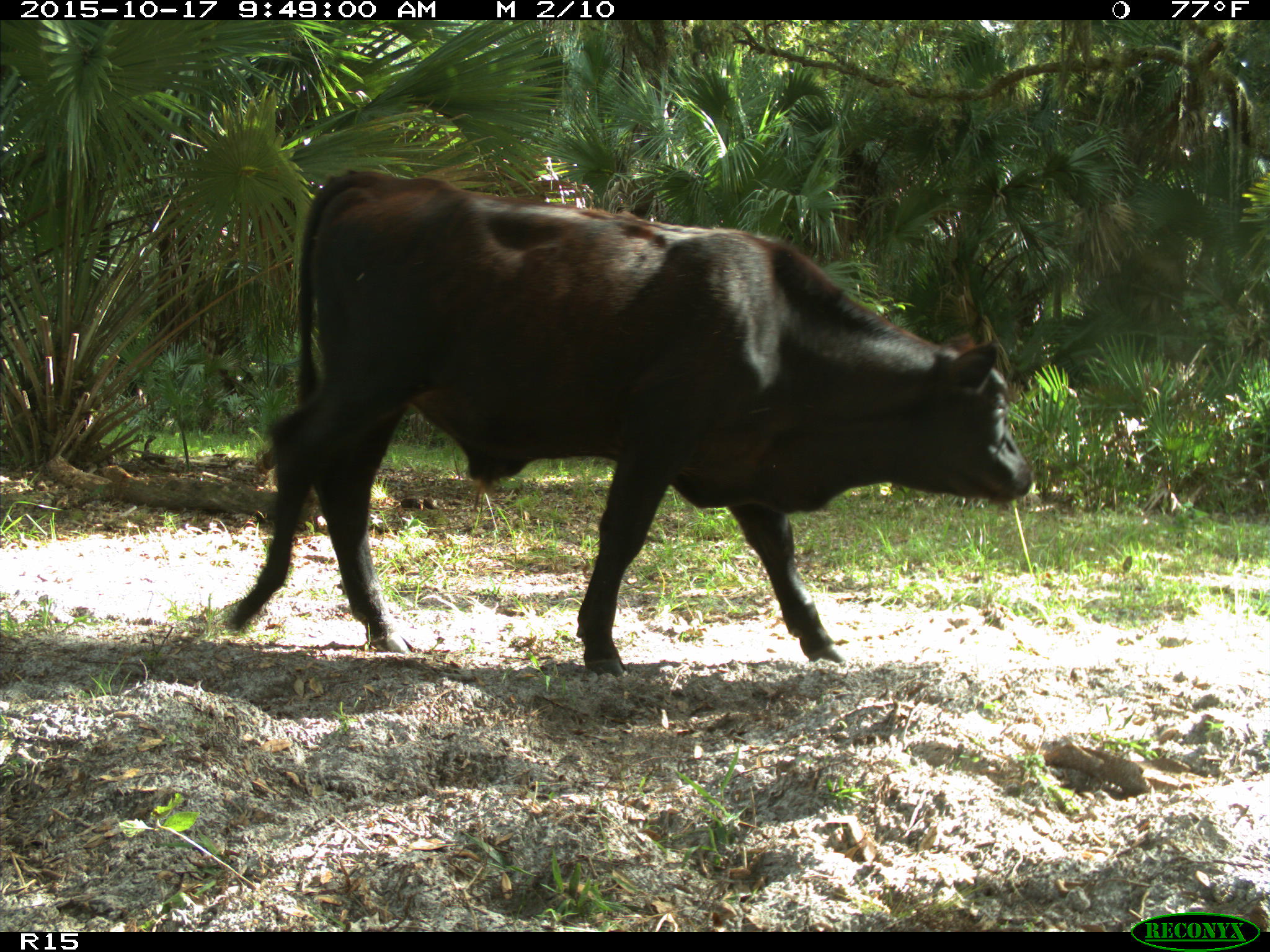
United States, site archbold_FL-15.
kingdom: Animalia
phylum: Chordata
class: Mammalia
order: Artiodactyla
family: Bovidae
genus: Bos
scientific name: Bos taurus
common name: domestic cow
Bos taurus (domestic cow).